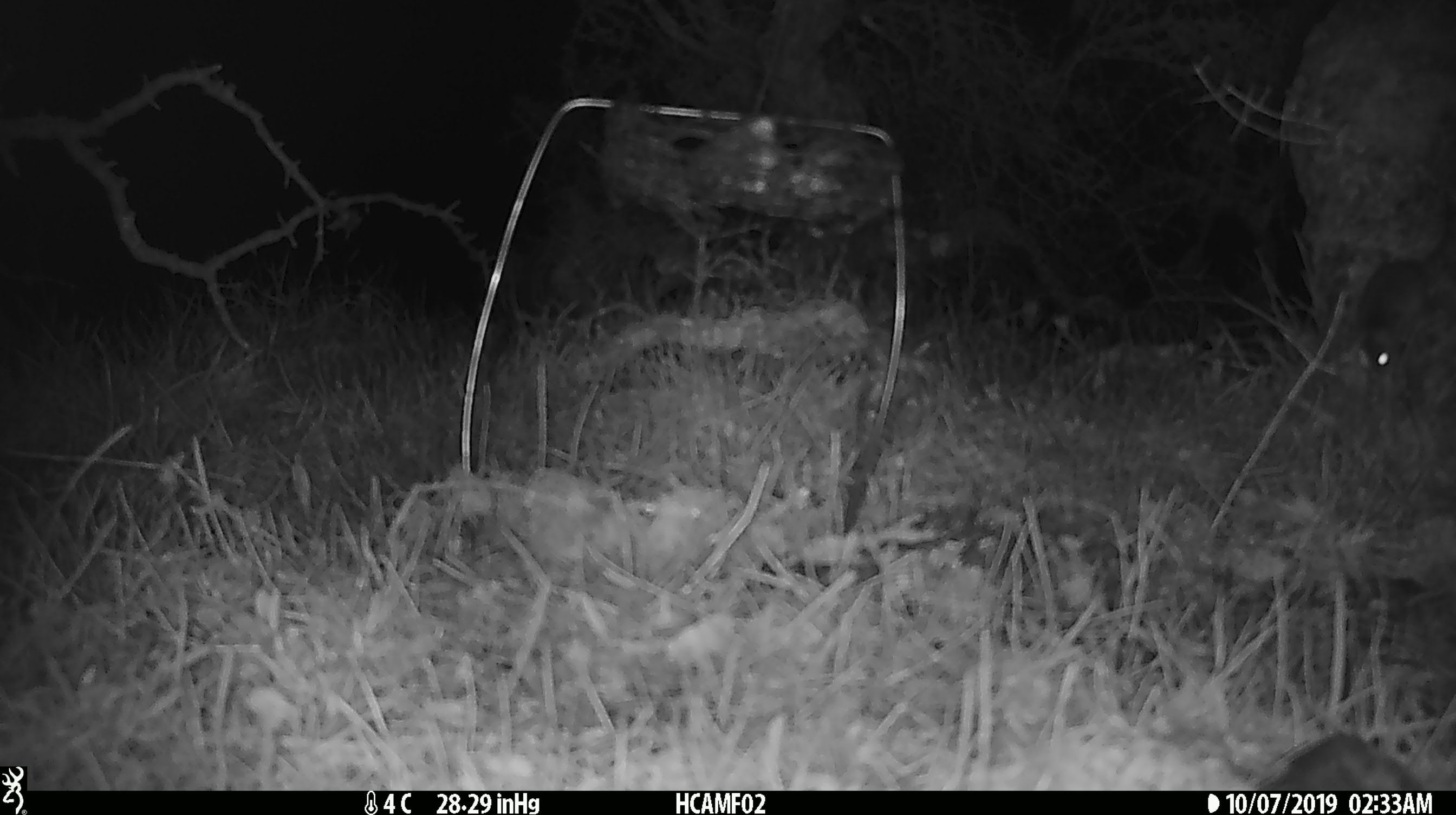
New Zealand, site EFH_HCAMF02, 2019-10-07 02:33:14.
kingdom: Animalia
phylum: Chordata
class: Mammalia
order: Rodentia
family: Muridae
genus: Mus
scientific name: Mus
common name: mouse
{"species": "mouse (Mus)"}